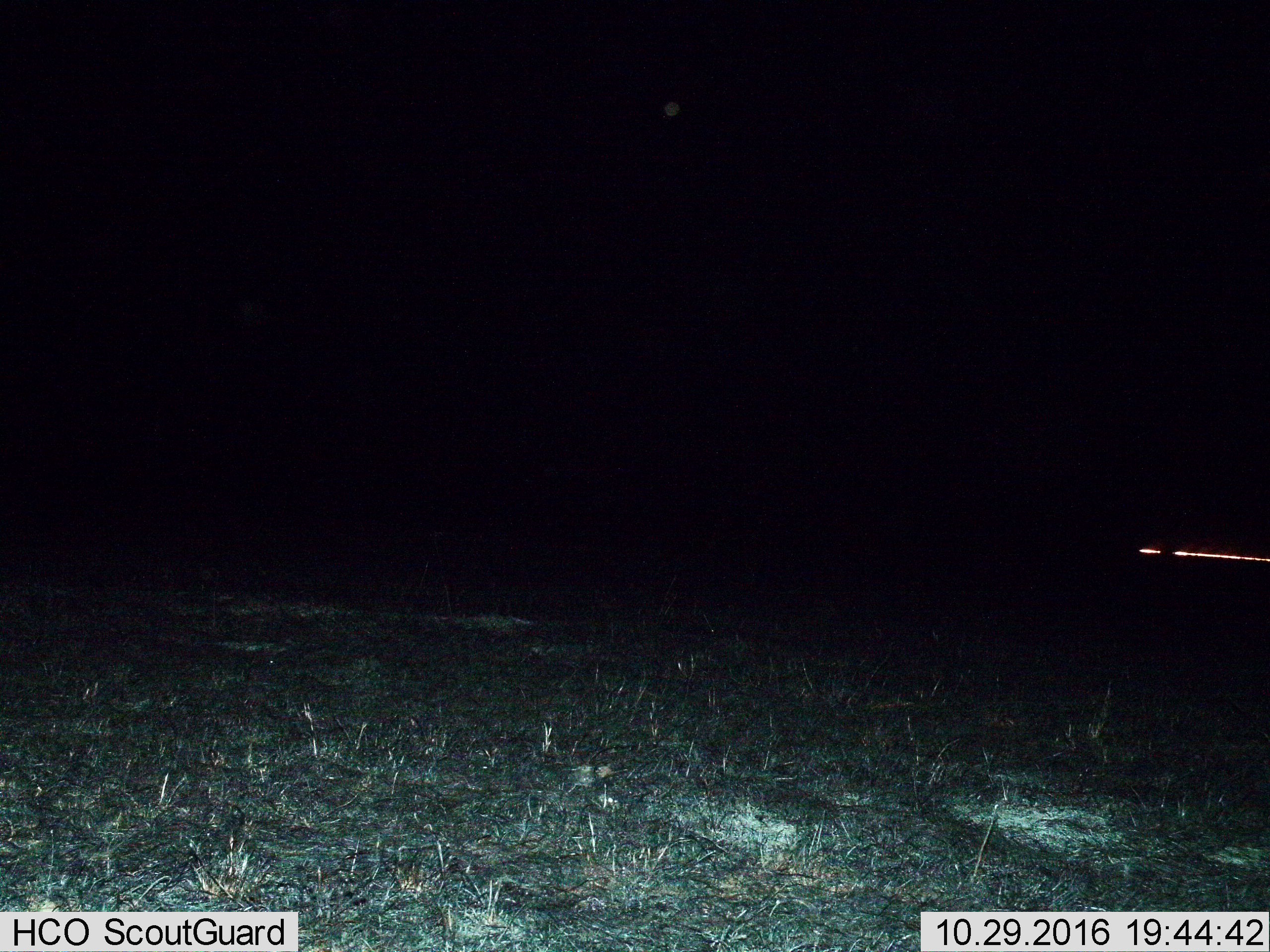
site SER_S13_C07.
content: unidentified animal